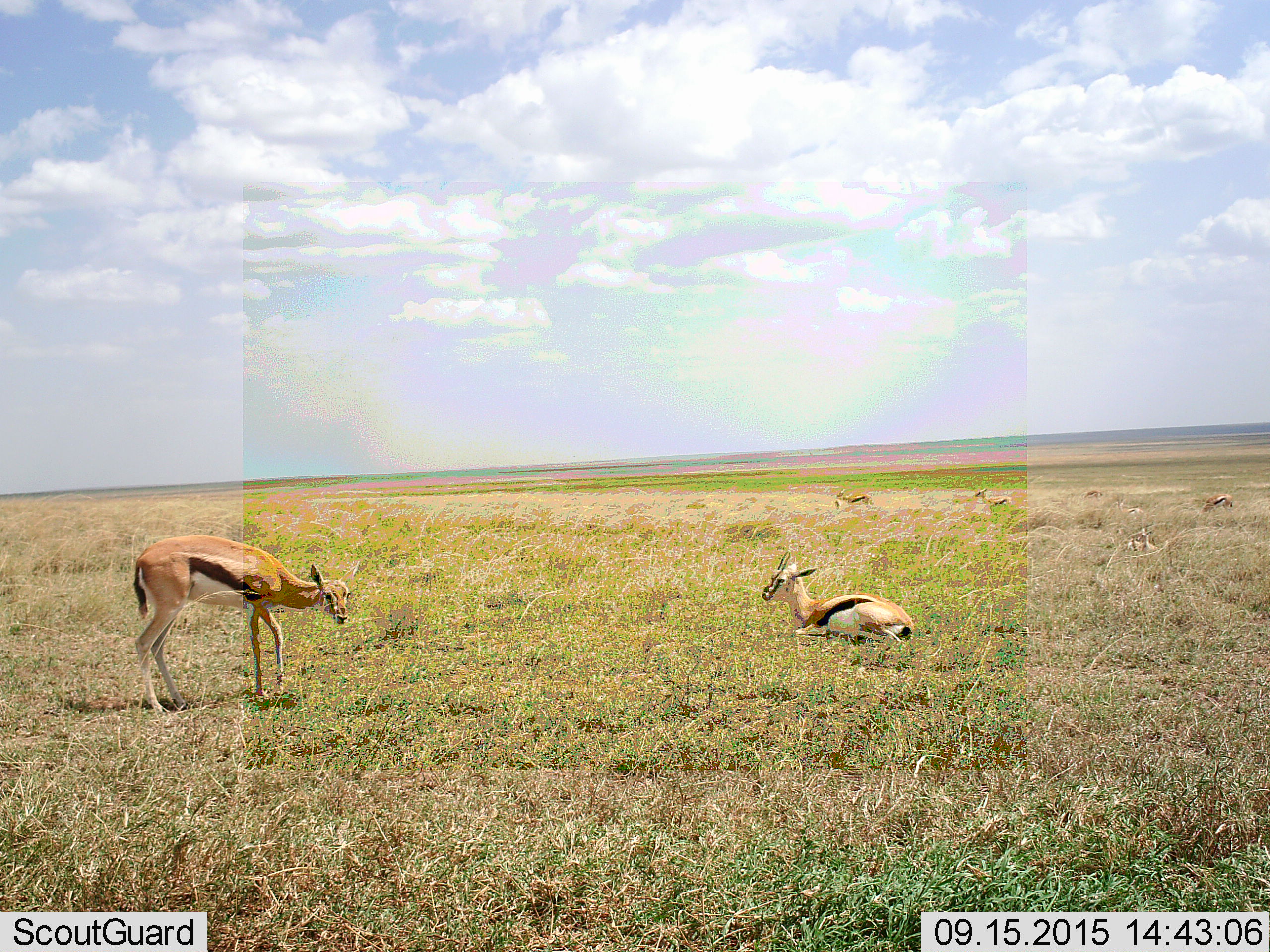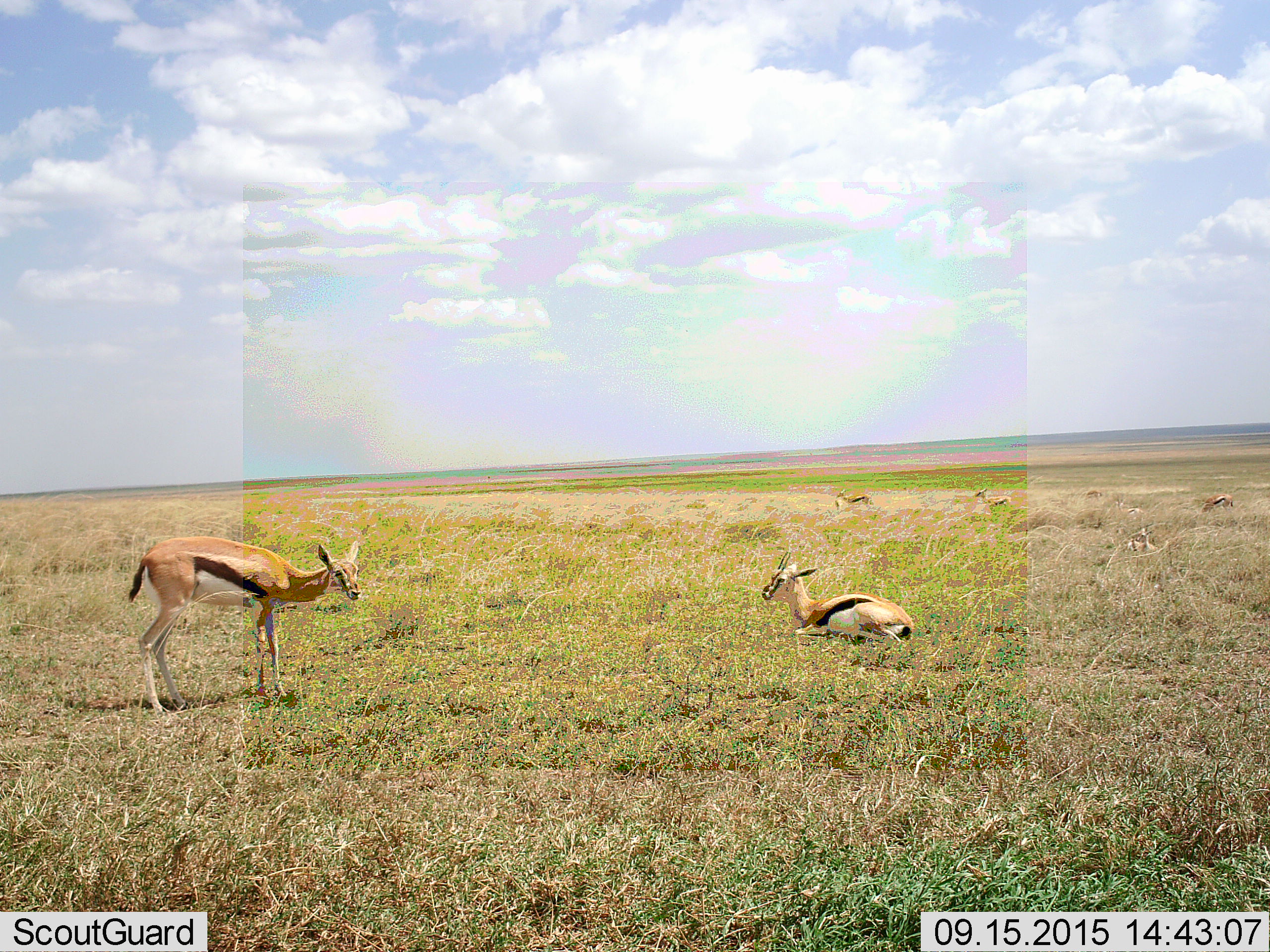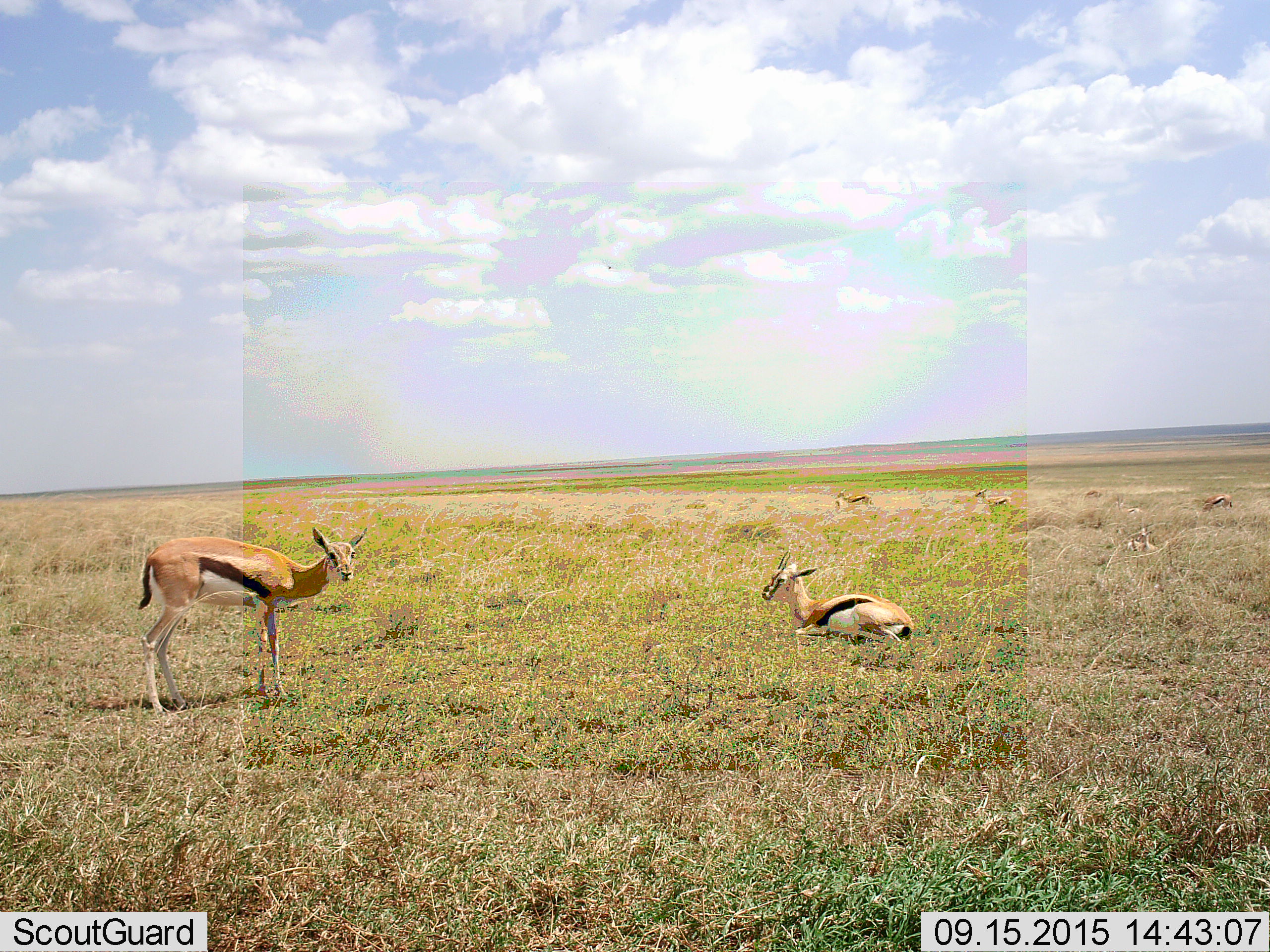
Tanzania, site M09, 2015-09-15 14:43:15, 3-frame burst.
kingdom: Animalia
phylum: Chordata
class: Mammalia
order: Artiodactyla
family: Bovidae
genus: Eudorcas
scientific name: Eudorcas thomsonii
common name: thomson's gazelle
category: gazellethomsons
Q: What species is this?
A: Gazellethomsons (thomson's gazelle) (Eudorcas thomsonii).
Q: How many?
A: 7.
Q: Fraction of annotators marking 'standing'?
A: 100%.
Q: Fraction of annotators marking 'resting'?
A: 88%.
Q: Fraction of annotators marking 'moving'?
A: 0%.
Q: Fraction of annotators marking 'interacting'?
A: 0%.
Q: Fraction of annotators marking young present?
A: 12%.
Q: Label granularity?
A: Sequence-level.